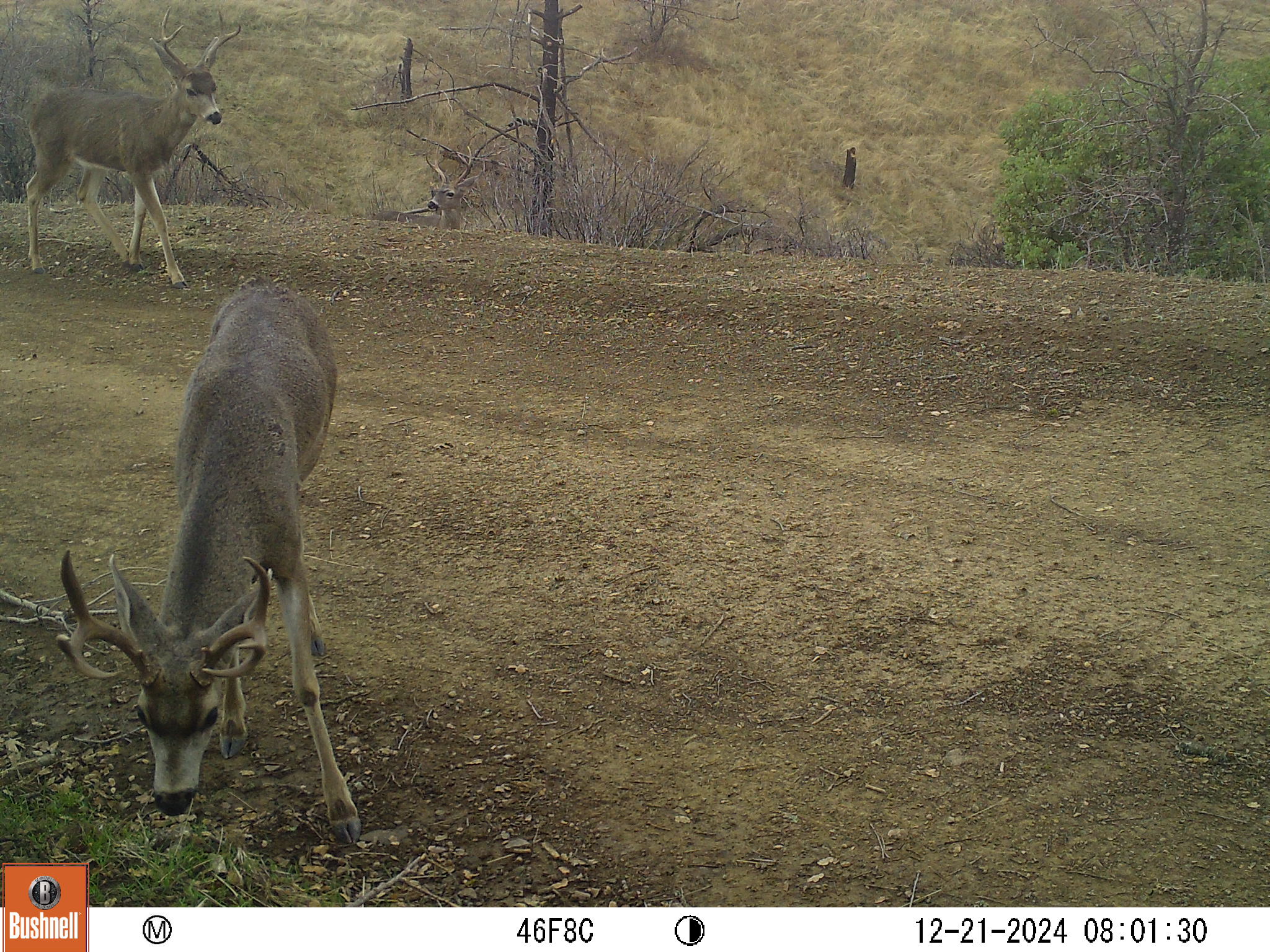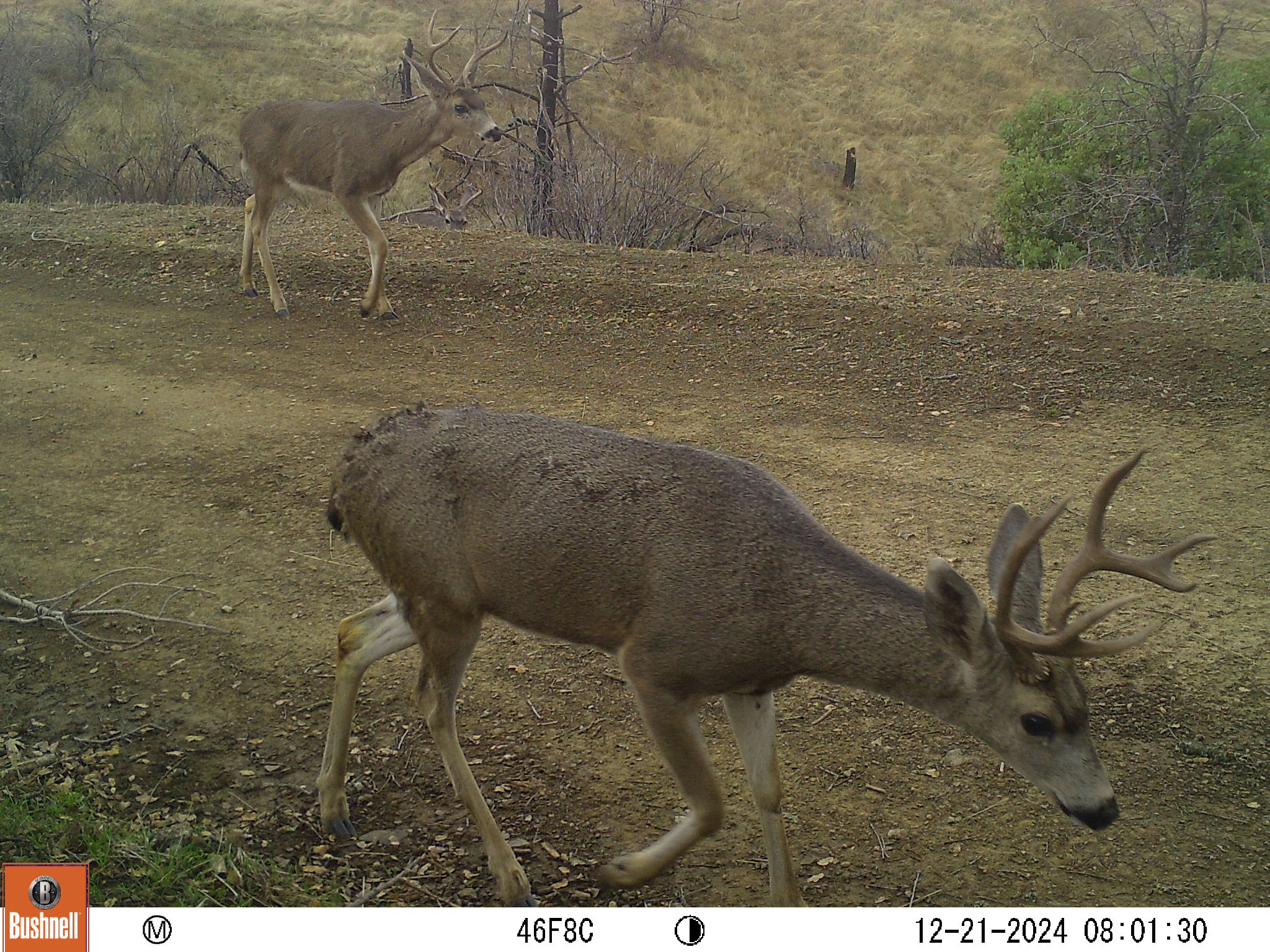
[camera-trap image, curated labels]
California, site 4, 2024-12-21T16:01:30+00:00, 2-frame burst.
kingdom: Animalia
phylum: Chordata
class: Mammalia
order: Artiodactyla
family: Cervidae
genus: Odocoileus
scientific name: Odocoileus hemionus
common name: mule deer